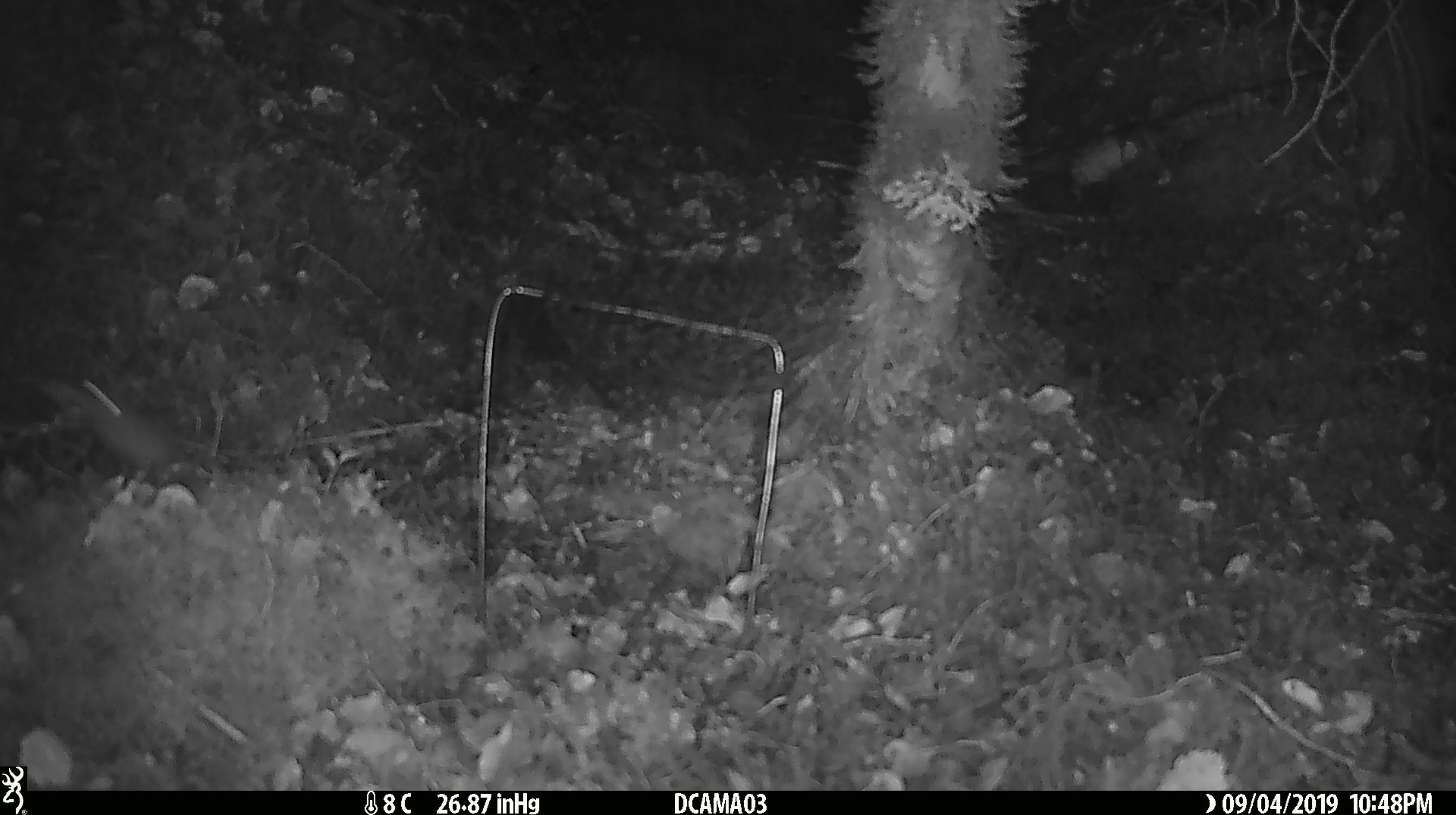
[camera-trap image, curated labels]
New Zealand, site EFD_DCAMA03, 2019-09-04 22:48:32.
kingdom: Animalia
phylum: Chordata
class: Mammalia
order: Rodentia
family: Muridae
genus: Mus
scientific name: Mus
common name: mouse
Mouse (Mus).